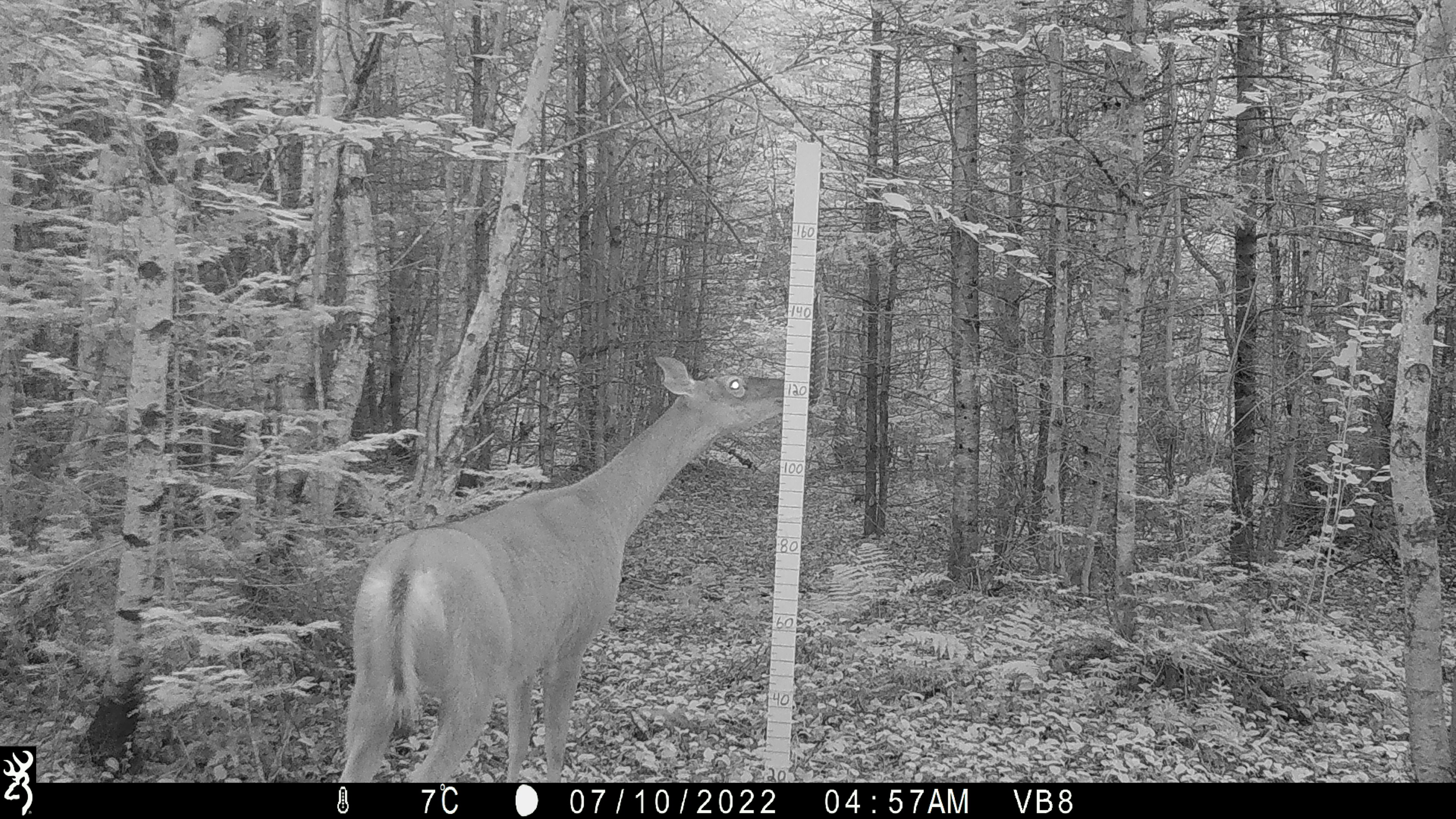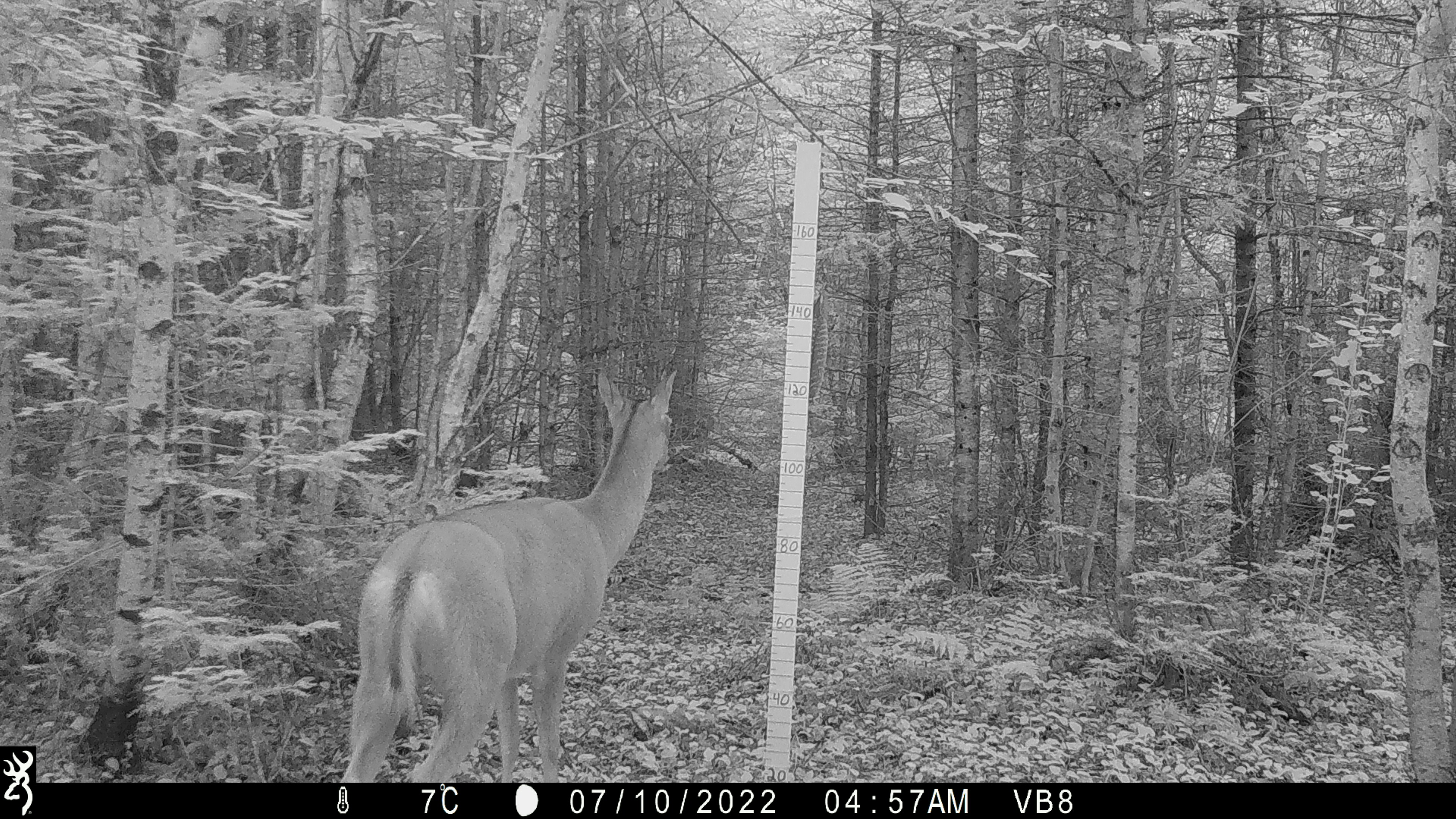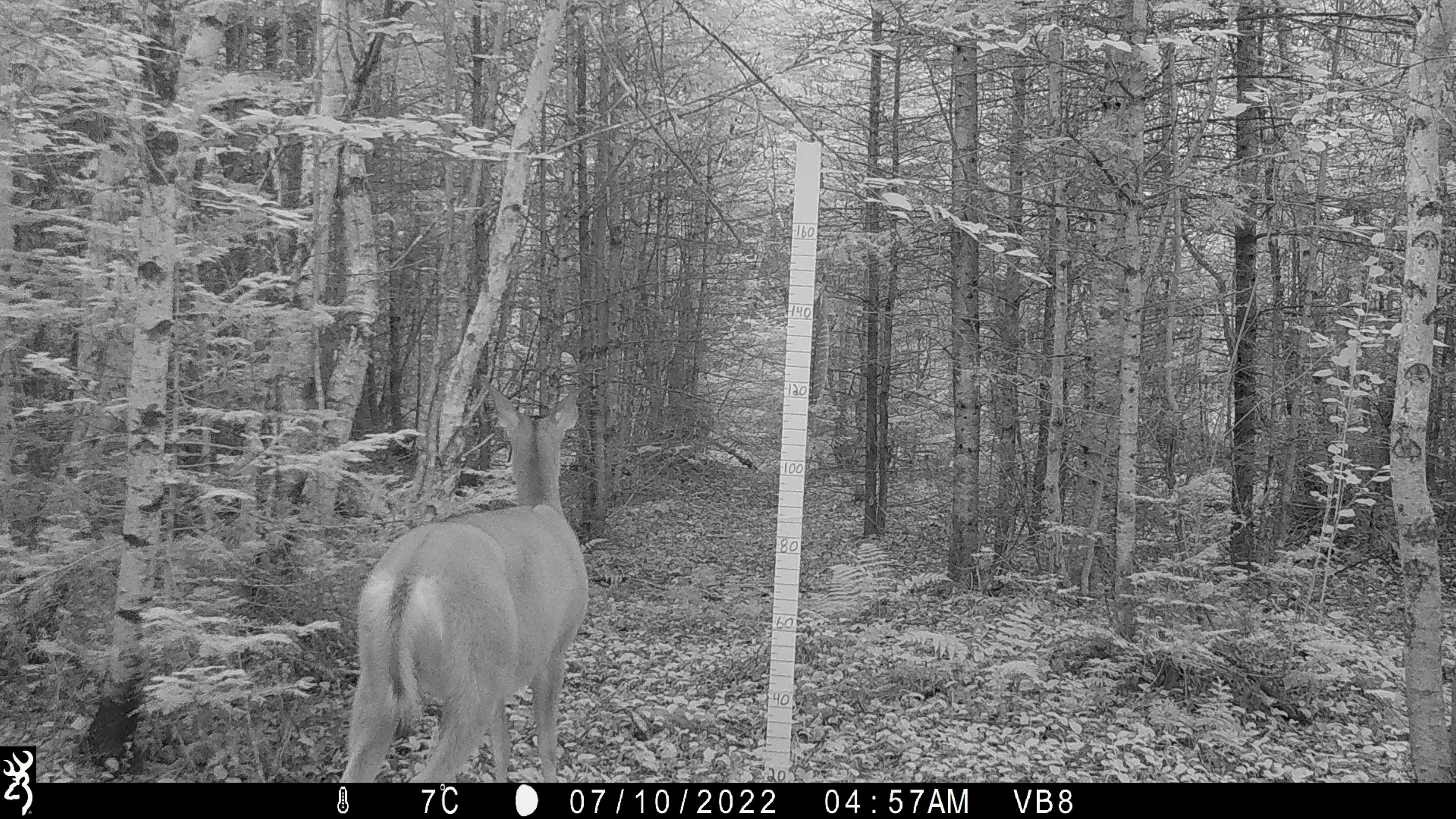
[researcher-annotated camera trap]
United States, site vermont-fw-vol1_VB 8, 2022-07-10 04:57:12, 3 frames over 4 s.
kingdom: Animalia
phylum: Chordata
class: Mammalia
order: Artiodactyla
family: Cervidae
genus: Odocoileus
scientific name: Odocoileus virginianus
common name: white-tailed deer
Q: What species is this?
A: White-tailed deer (Odocoileus virginianus).